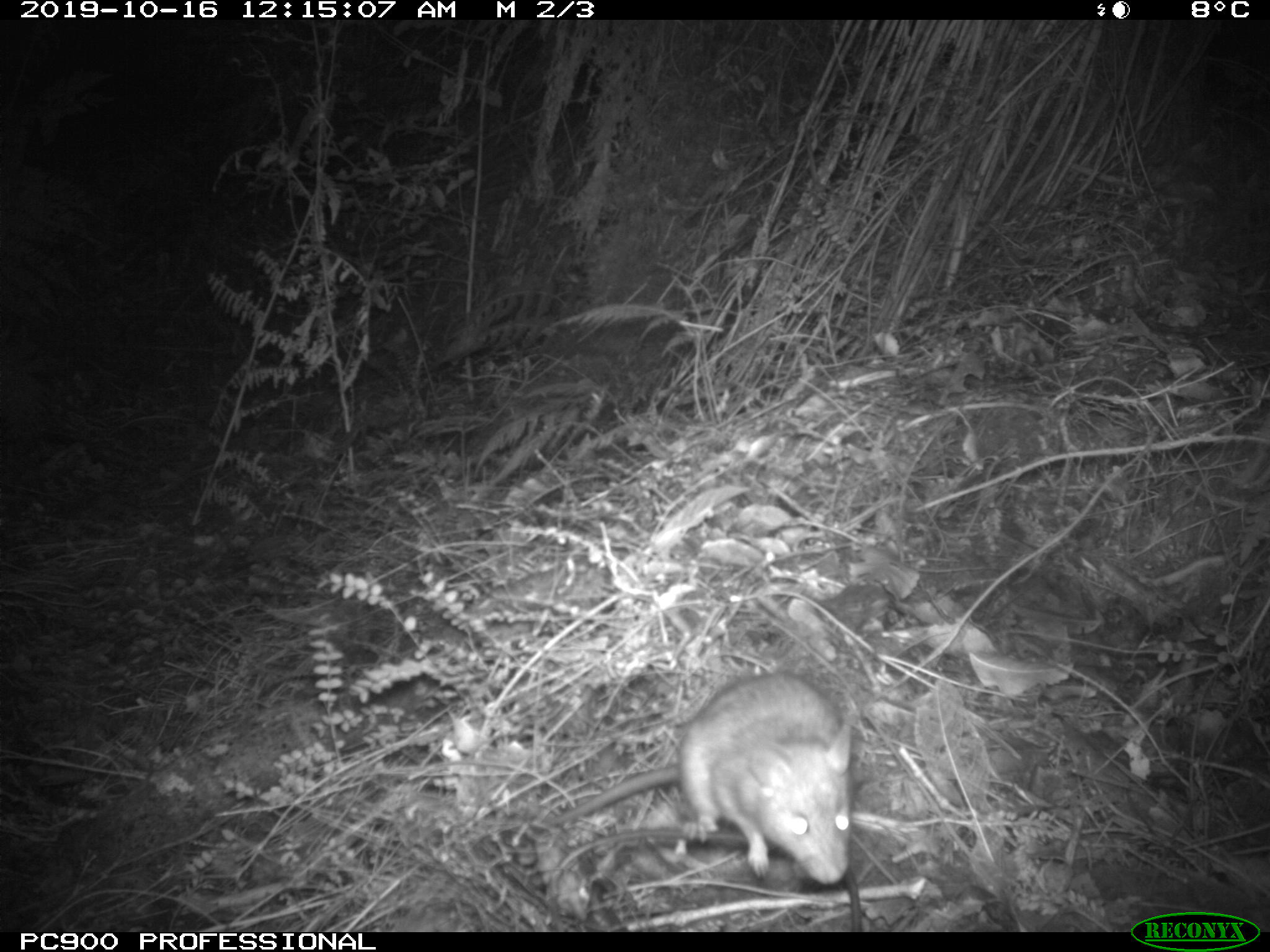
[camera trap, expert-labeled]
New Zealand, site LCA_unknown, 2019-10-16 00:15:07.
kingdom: Animalia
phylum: Chordata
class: Mammalia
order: Rodentia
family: Muridae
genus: Rattus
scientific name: Rattus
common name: rat